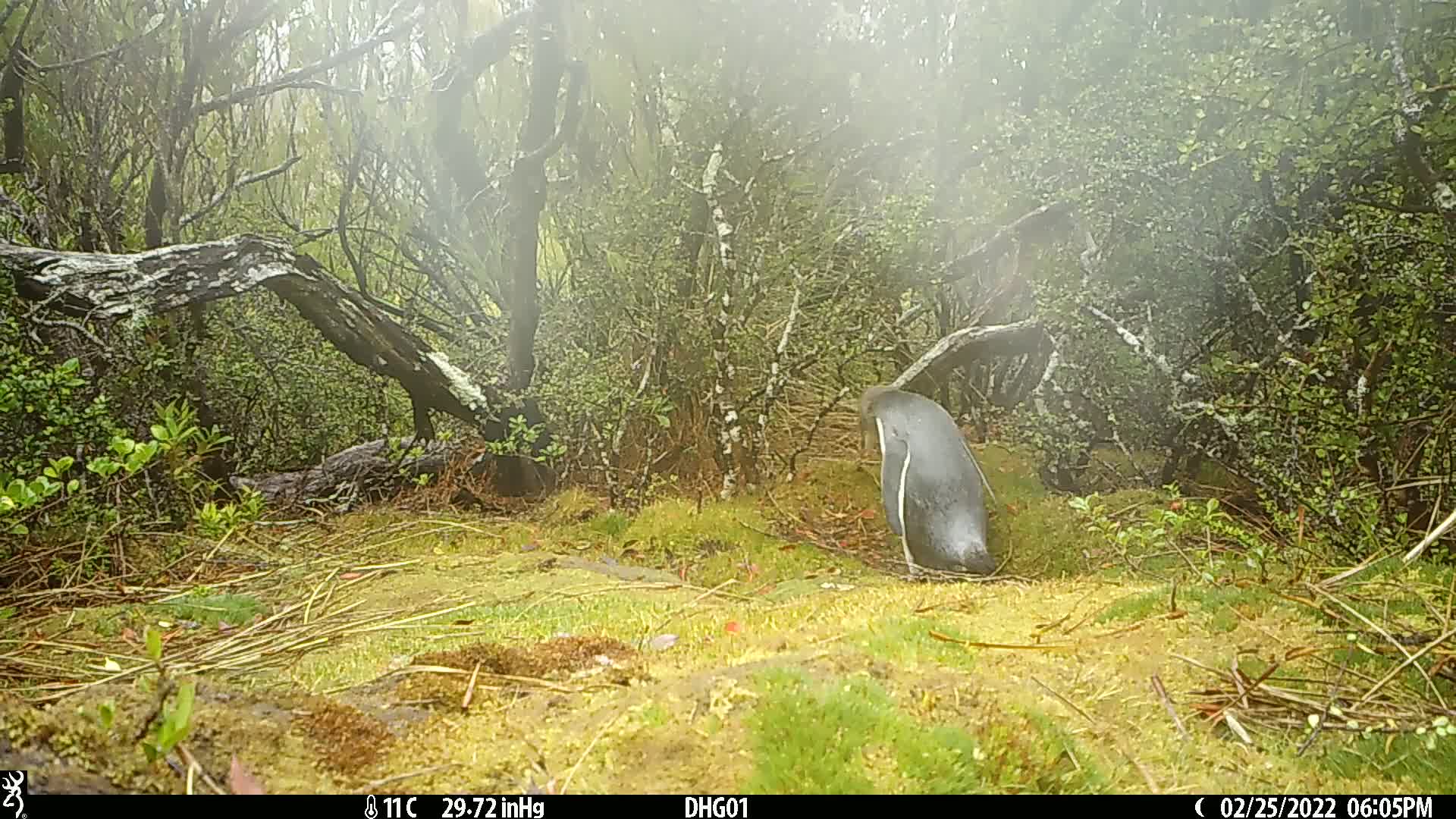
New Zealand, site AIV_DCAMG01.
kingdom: Animalia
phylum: Chordata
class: Aves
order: Sphenisciformes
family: Spheniscidae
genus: Megadyptes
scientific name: Megadyptes antipodes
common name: yellow-eyed penguin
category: yellow eyed penguin